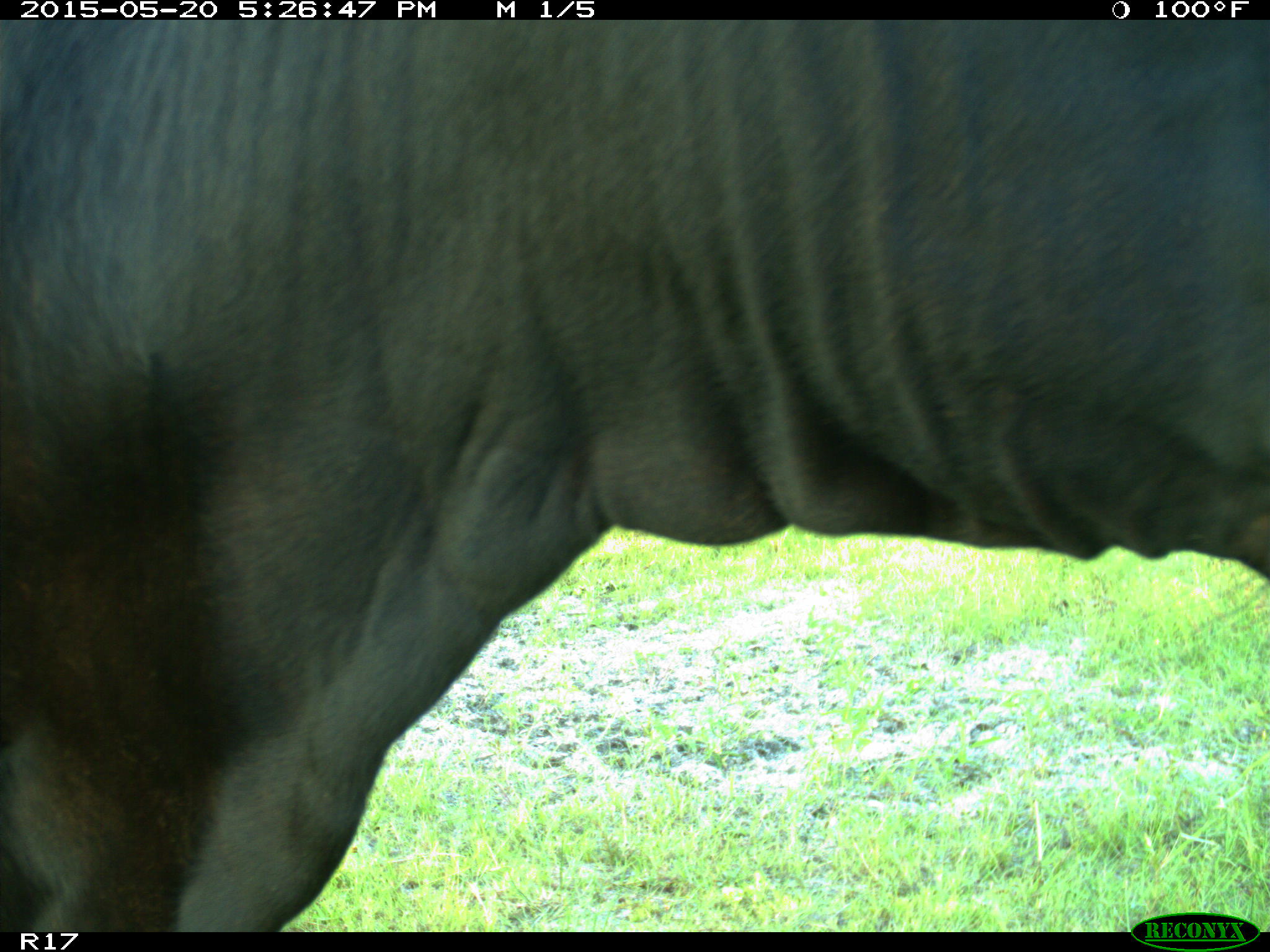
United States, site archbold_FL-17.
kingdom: Animalia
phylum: Chordata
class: Mammalia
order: Artiodactyla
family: Bovidae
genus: Bos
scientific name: Bos taurus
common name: domestic cow